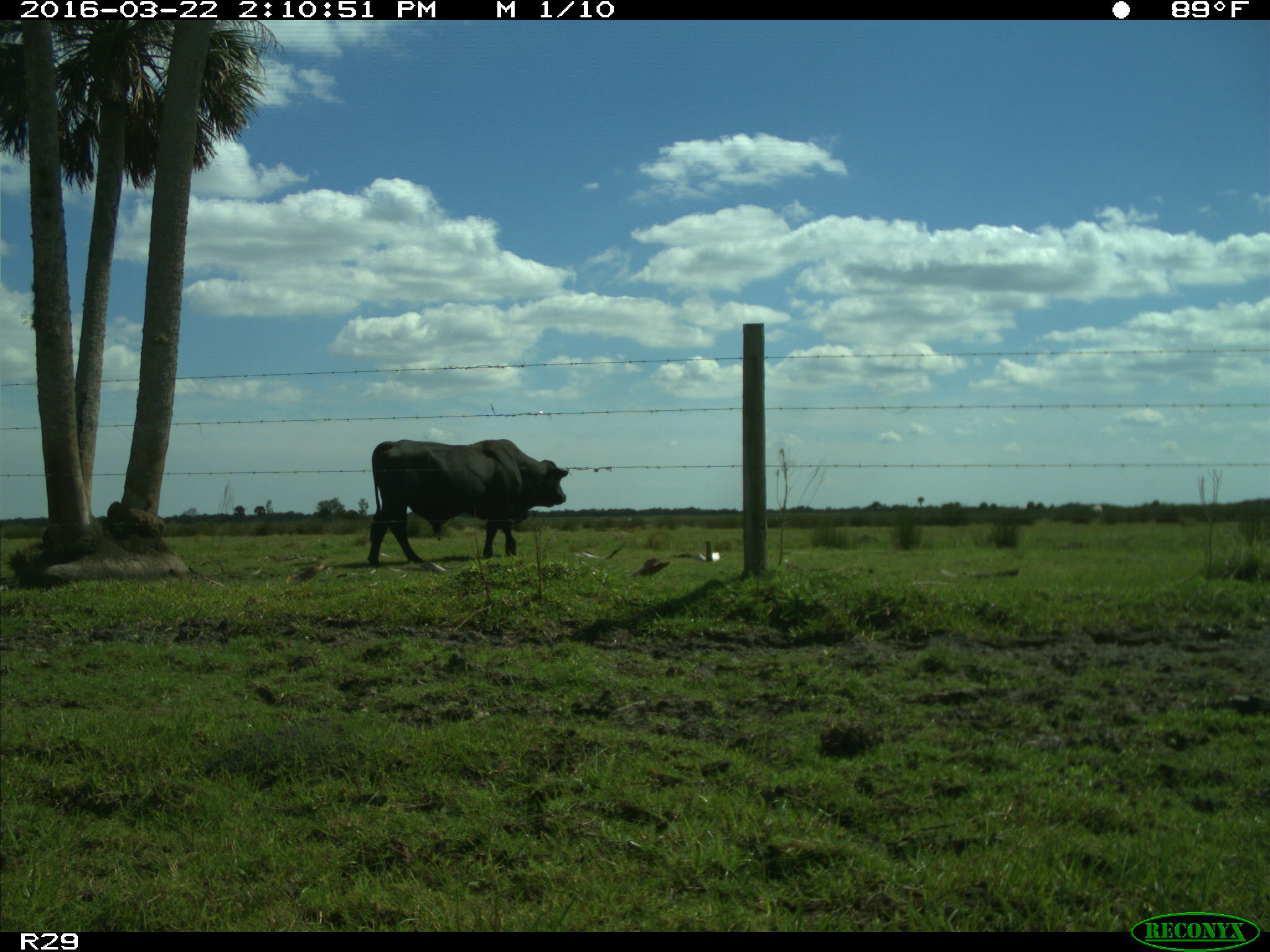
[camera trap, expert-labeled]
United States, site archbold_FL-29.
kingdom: Animalia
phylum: Chordata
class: Mammalia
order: Artiodactyla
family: Bovidae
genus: Bos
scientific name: Bos taurus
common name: domestic cow